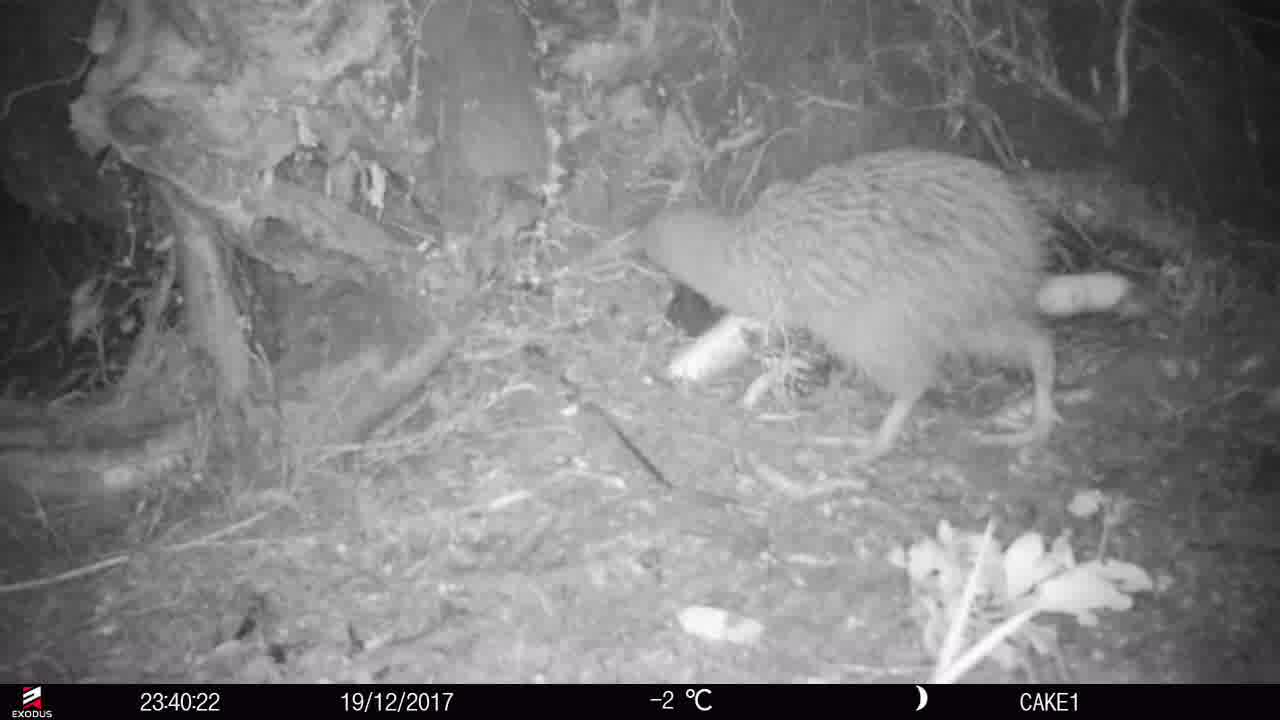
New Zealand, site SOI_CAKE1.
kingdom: Animalia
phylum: Chordata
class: Aves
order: Apterygiformes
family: Apterygidae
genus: Apteryx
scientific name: Apteryx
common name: kiwi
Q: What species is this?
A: Kiwi (Apteryx).